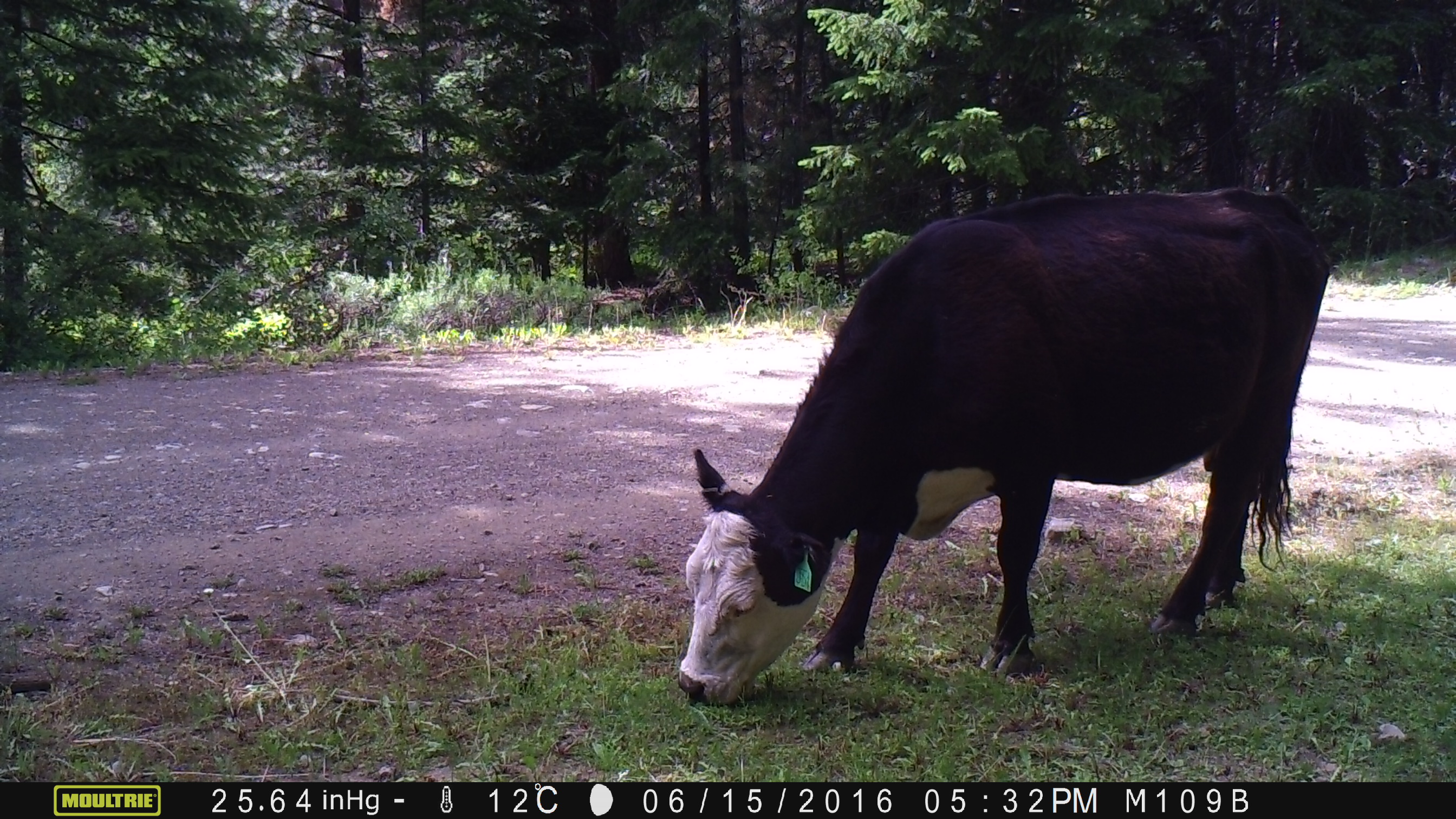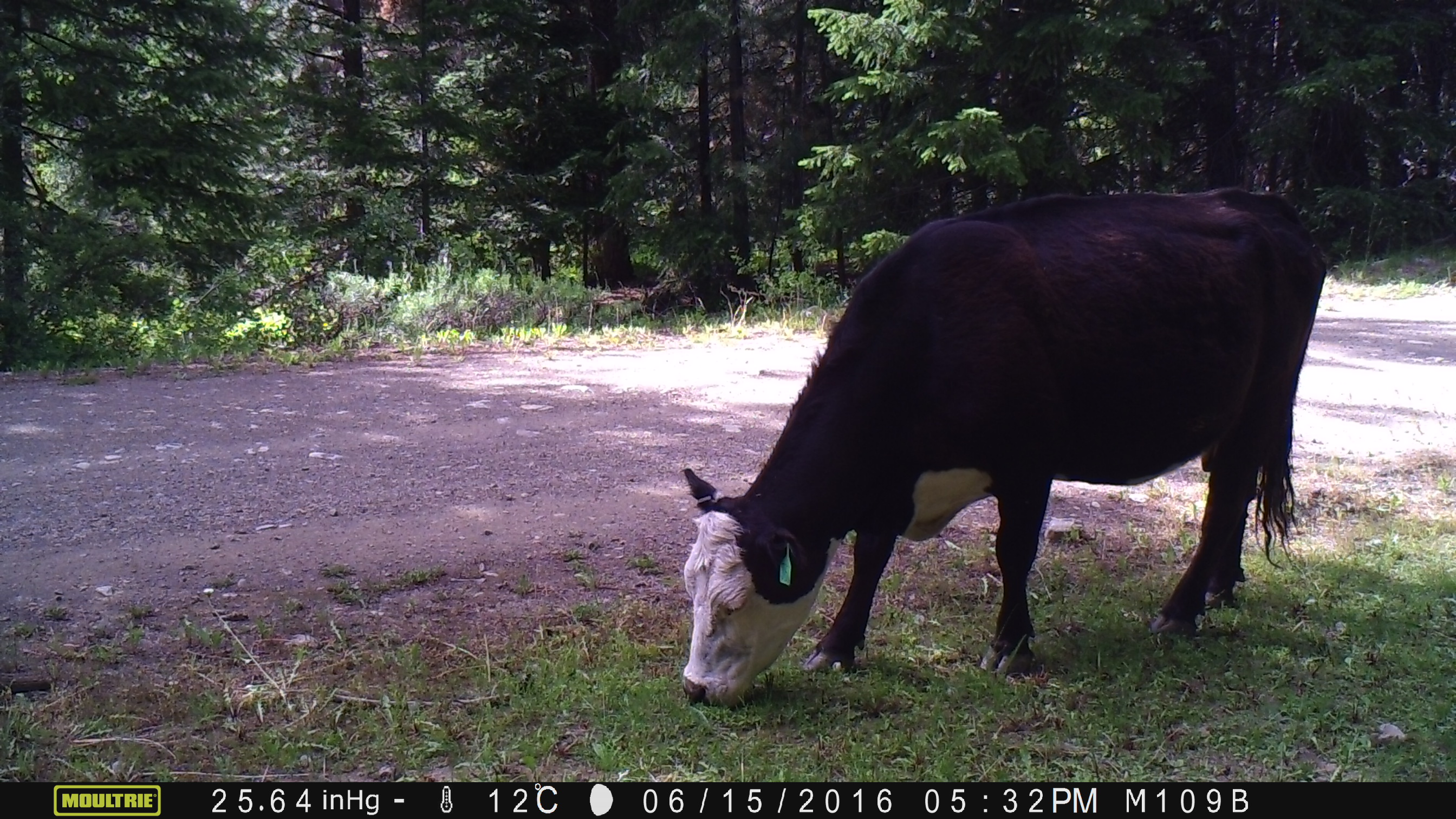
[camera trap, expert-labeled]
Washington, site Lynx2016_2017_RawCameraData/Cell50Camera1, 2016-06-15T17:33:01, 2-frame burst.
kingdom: Animalia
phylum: Chordata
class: Mammalia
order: Artiodactyla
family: Bovidae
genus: Bos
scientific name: Bos taurus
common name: domestic cattle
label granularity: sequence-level